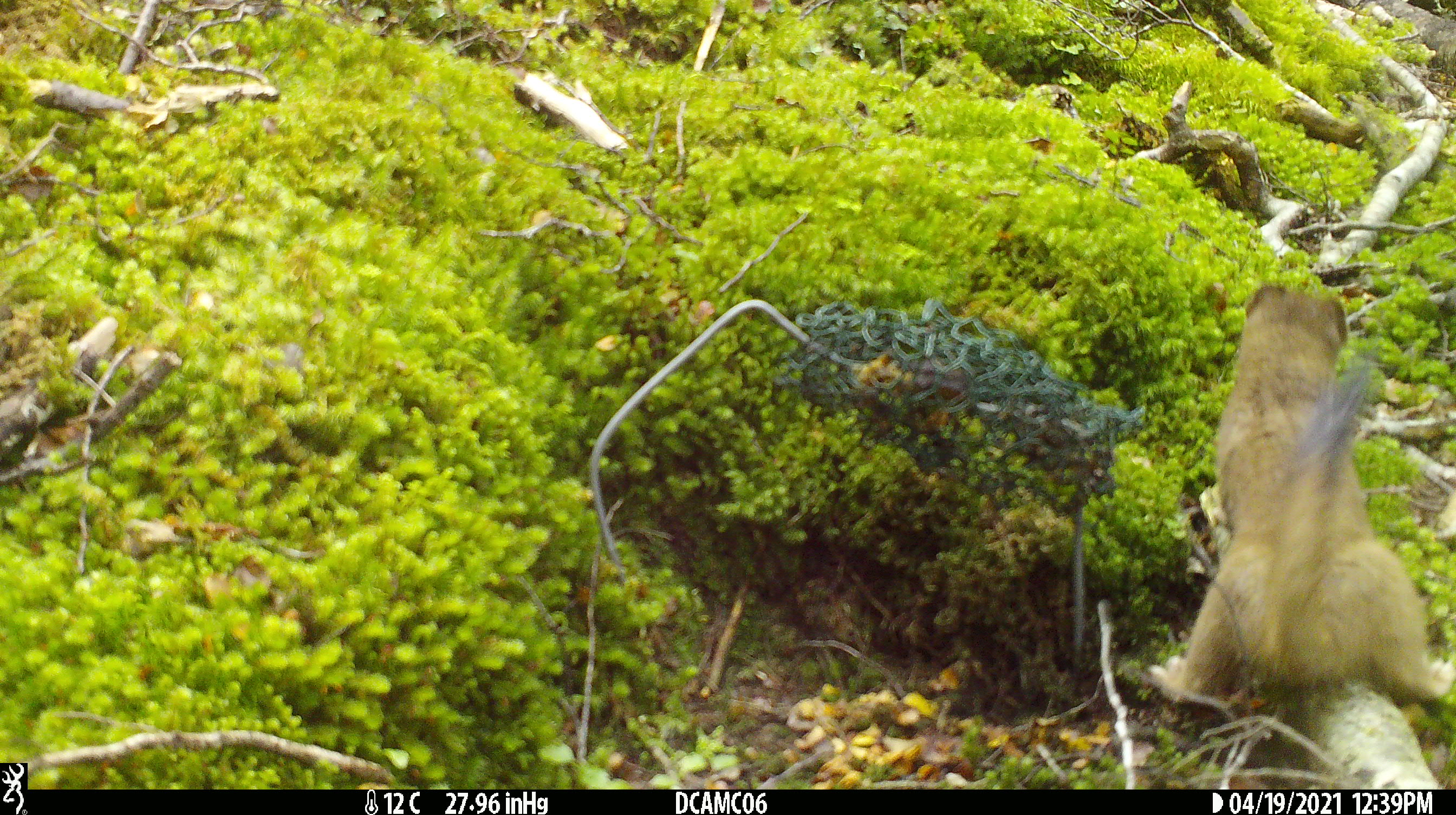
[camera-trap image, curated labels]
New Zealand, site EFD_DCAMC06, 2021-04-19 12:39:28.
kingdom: Animalia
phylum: Chordata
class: Mammalia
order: Carnivora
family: Mustelidae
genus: Mustela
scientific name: Mustela erminea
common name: stoat